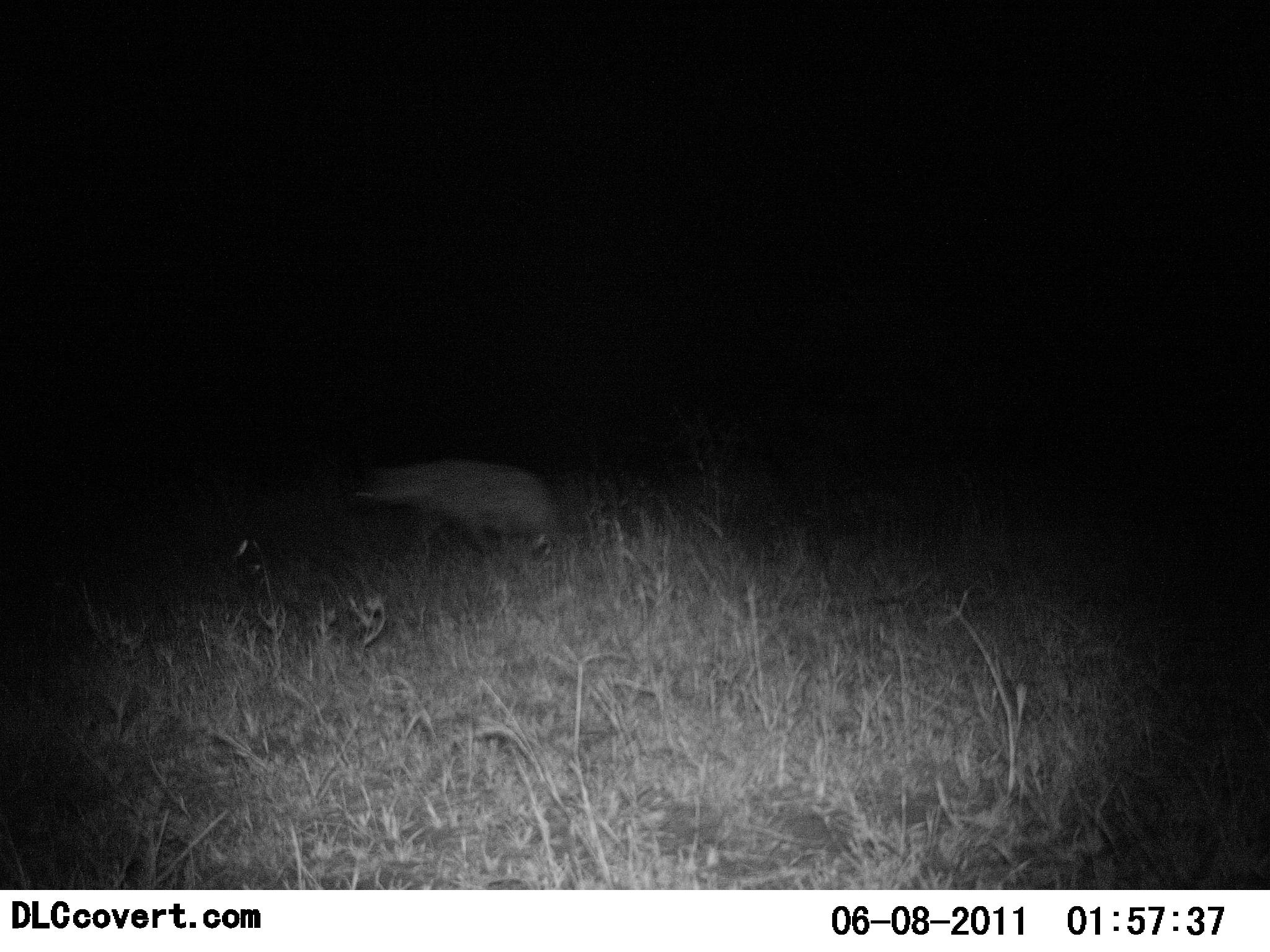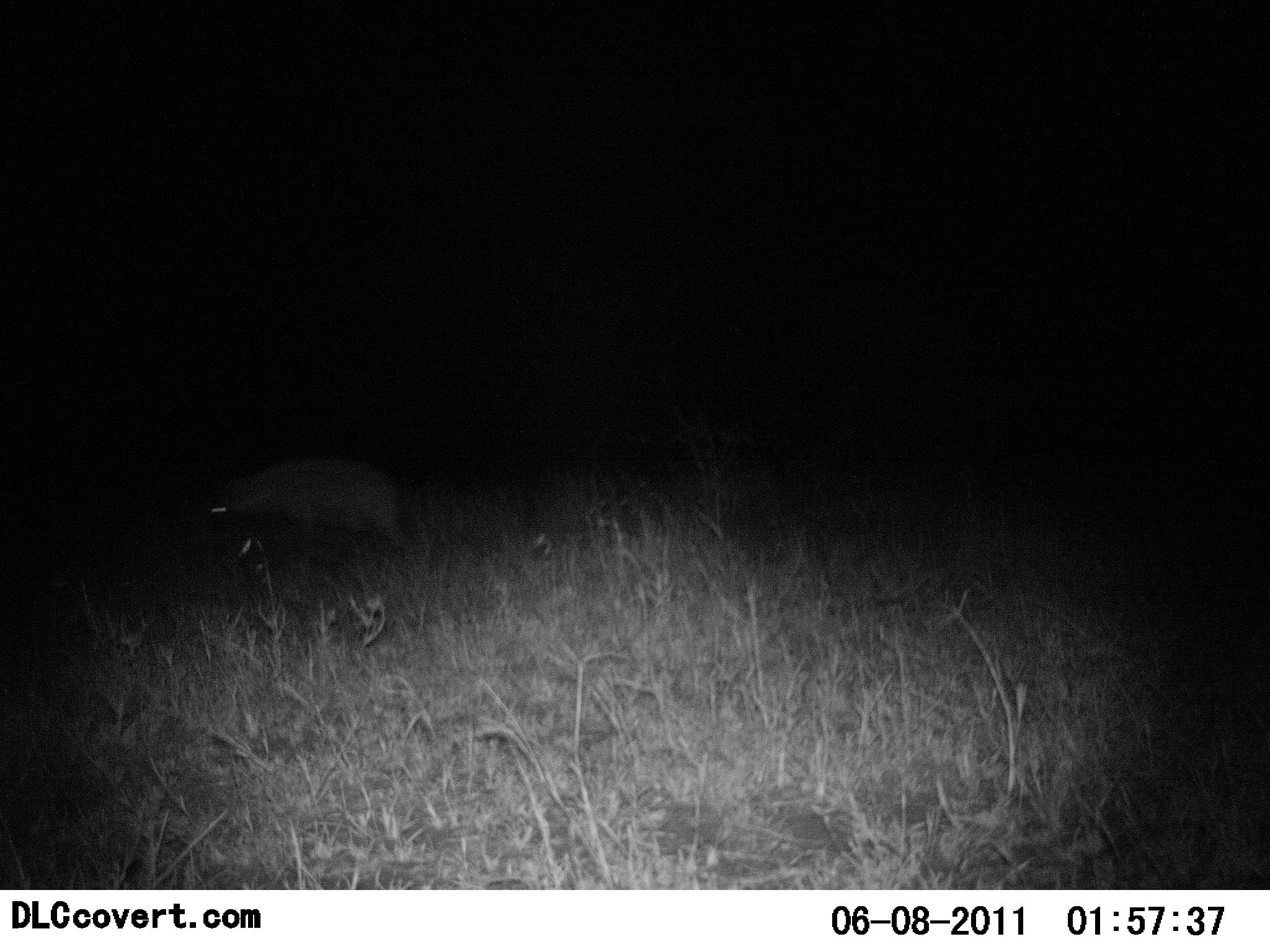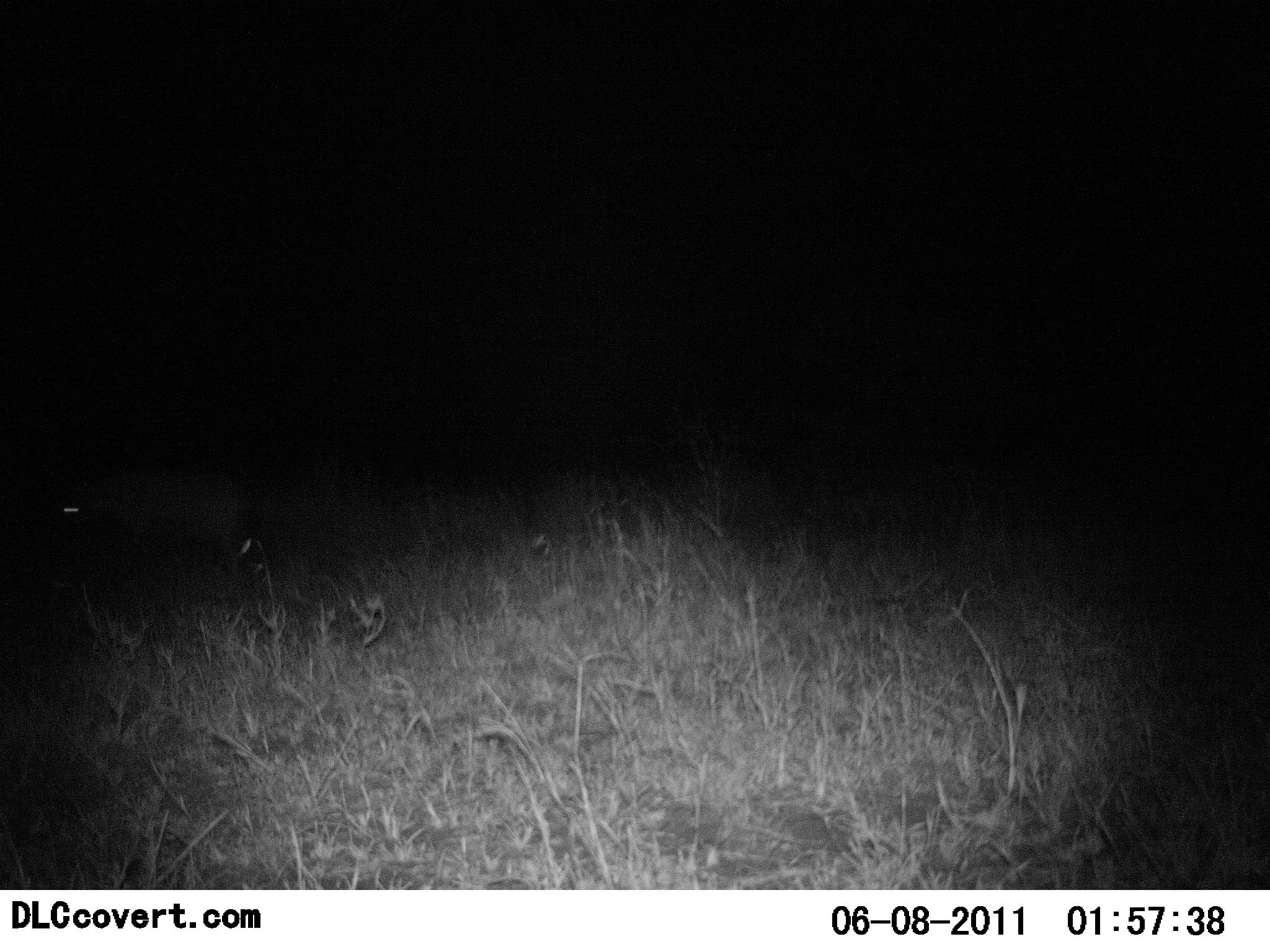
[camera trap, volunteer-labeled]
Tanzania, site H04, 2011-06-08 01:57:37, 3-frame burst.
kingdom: Animalia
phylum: Chordata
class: Mammalia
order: Carnivora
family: Hyaenidae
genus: Crocuta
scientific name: Crocuta crocuta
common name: spotted hyena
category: hyenaspotted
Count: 1.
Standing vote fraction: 0%.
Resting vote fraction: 0%.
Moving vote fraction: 100%.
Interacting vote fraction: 0%.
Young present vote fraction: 0%.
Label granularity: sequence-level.